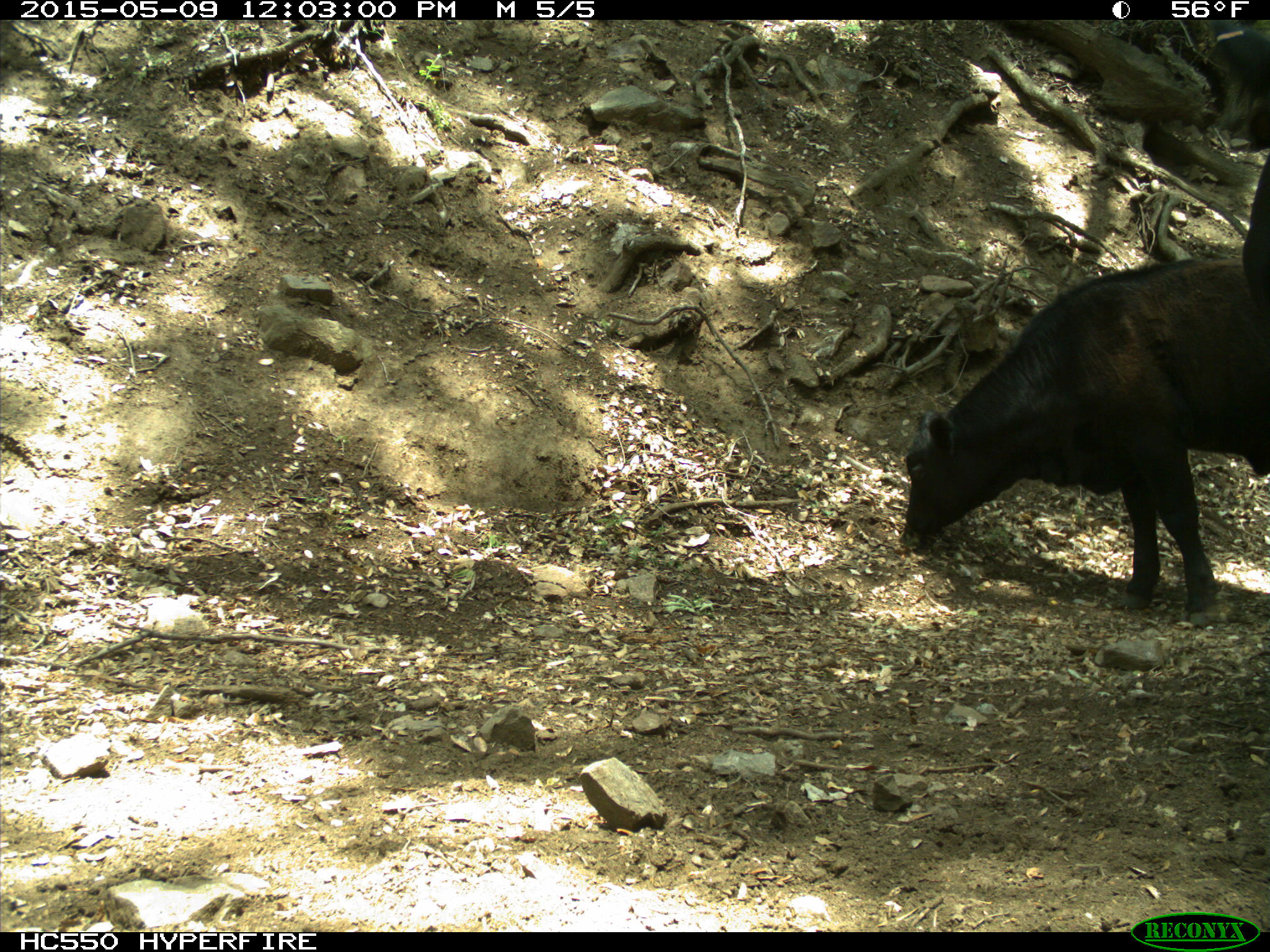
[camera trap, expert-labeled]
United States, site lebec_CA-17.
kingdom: Animalia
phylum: Chordata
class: Mammalia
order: Artiodactyla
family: Bovidae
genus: Bos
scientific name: Bos taurus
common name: domestic cow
Bos taurus (domestic cow).